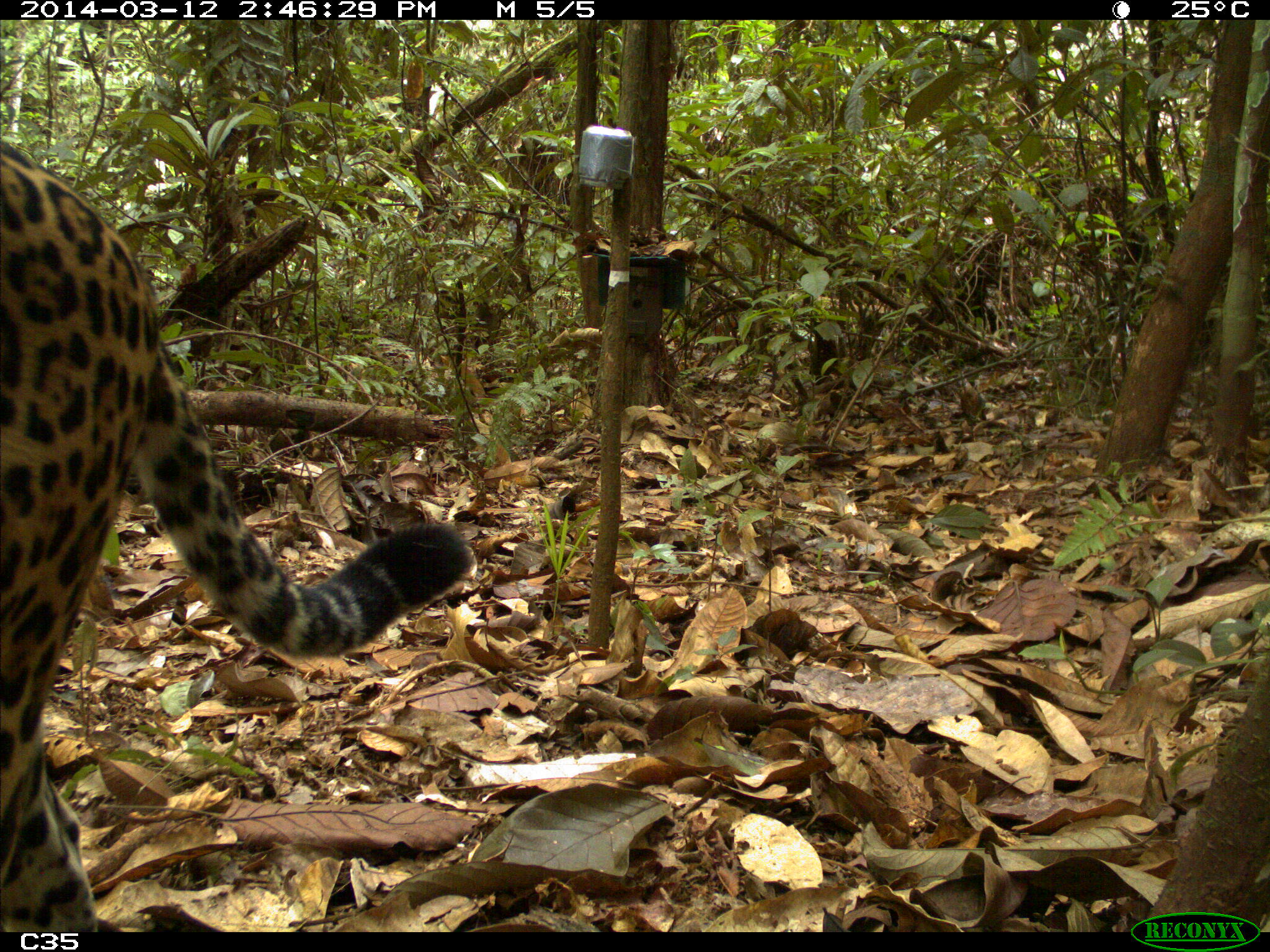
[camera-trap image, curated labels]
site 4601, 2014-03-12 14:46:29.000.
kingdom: Animalia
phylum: Chordata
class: Mammalia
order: Carnivora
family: Felidae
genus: Panthera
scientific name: Panthera onca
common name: jaguar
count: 1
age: adult